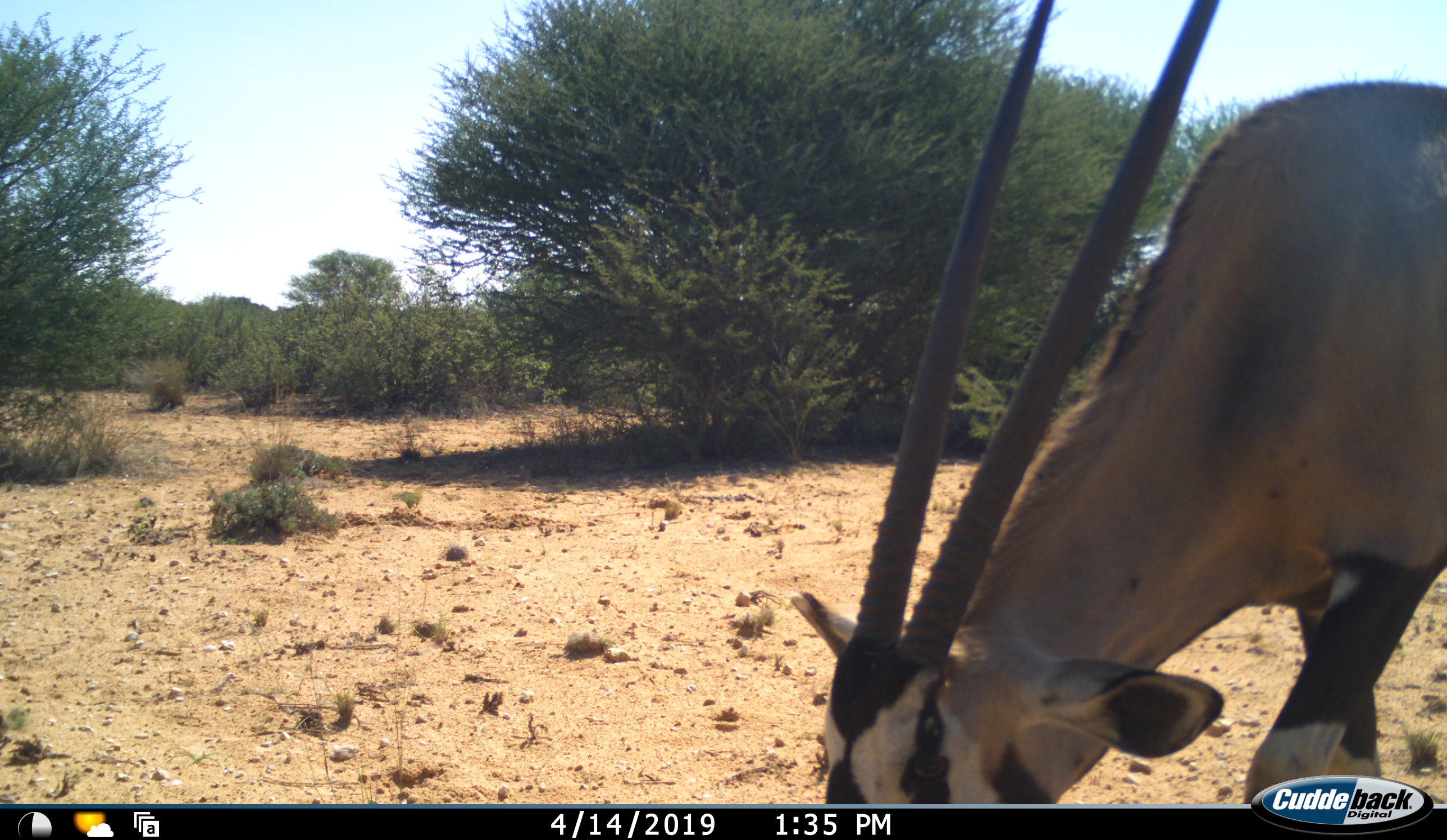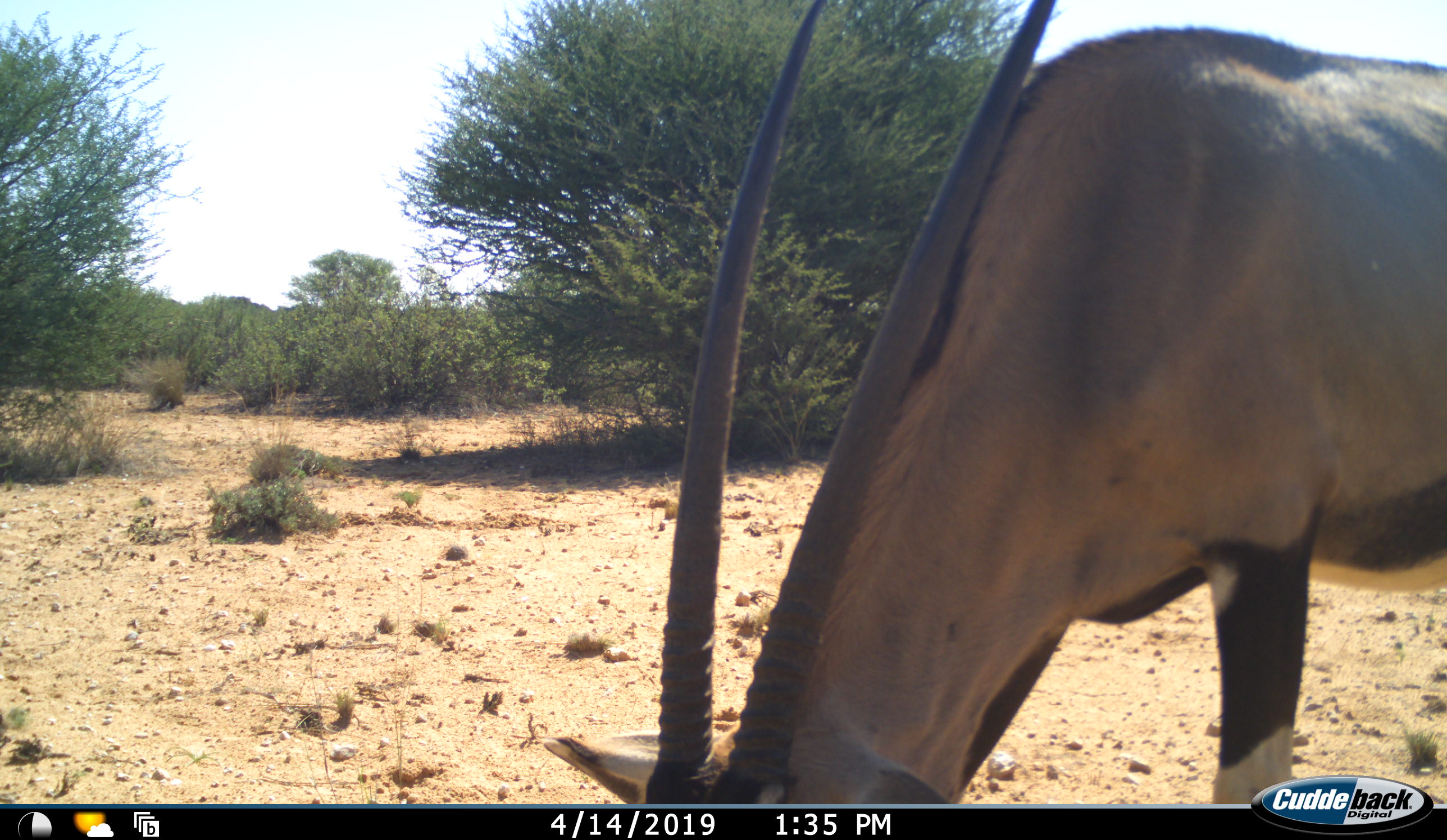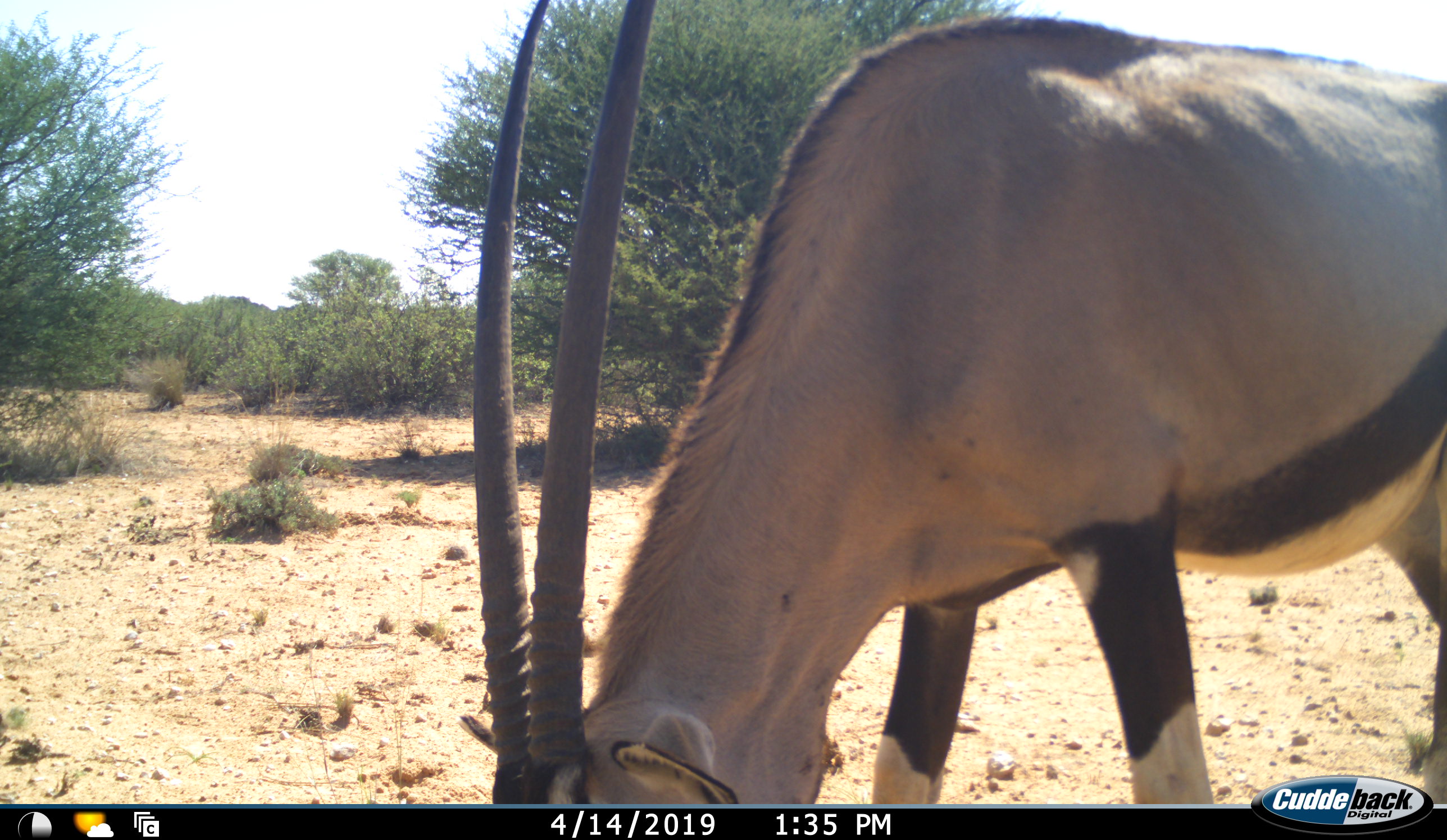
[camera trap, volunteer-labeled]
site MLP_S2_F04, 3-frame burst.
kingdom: Animalia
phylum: Chordata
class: Mammalia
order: Artiodactyla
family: Bovidae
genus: Oryx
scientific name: Oryx gazella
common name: gemsbok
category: oryx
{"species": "oryx (gemsbok) (Oryx gazella)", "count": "1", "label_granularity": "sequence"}